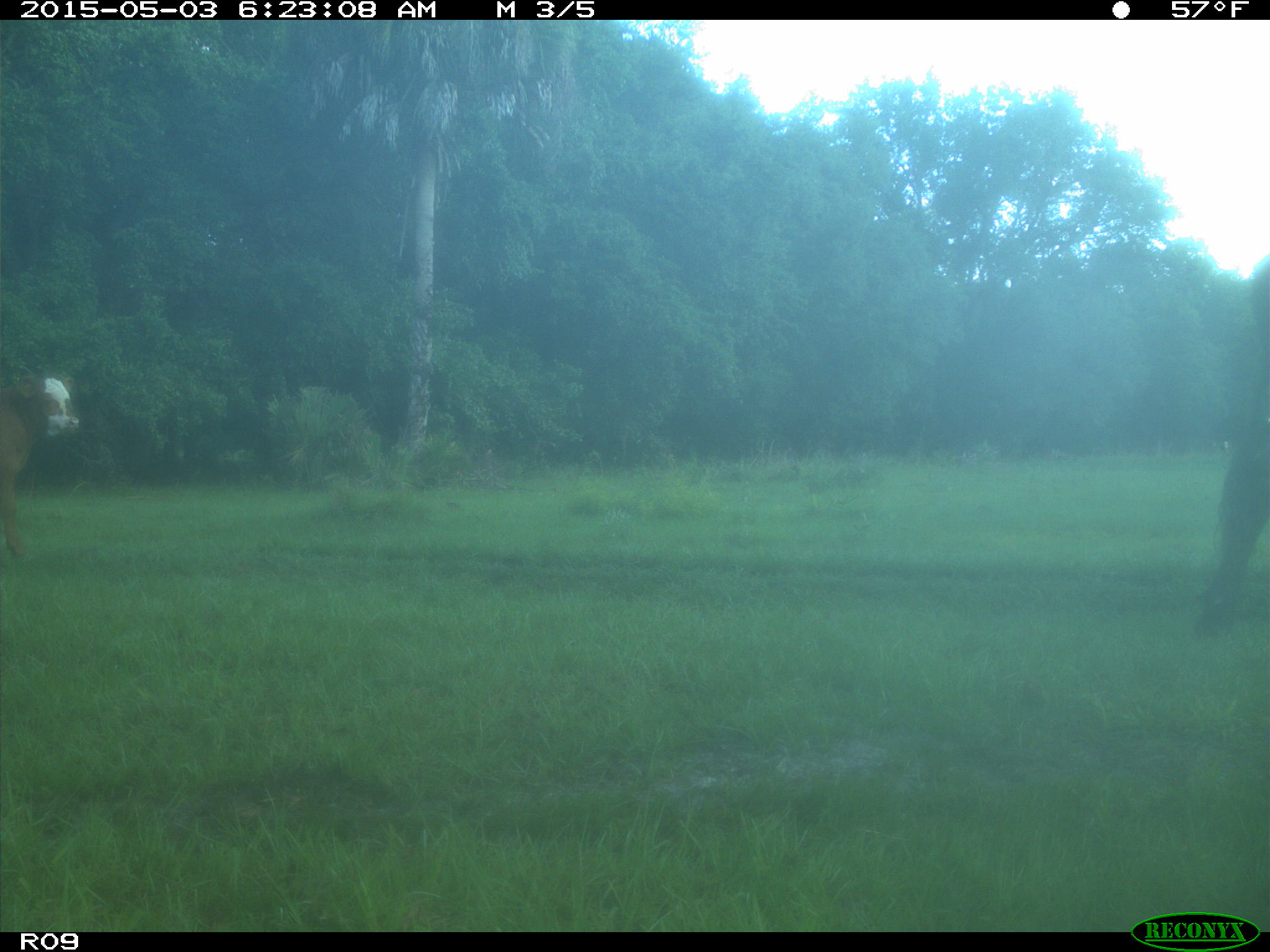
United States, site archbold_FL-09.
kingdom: Animalia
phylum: Chordata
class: Mammalia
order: Artiodactyla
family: Bovidae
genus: Bos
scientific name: Bos taurus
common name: domestic cow